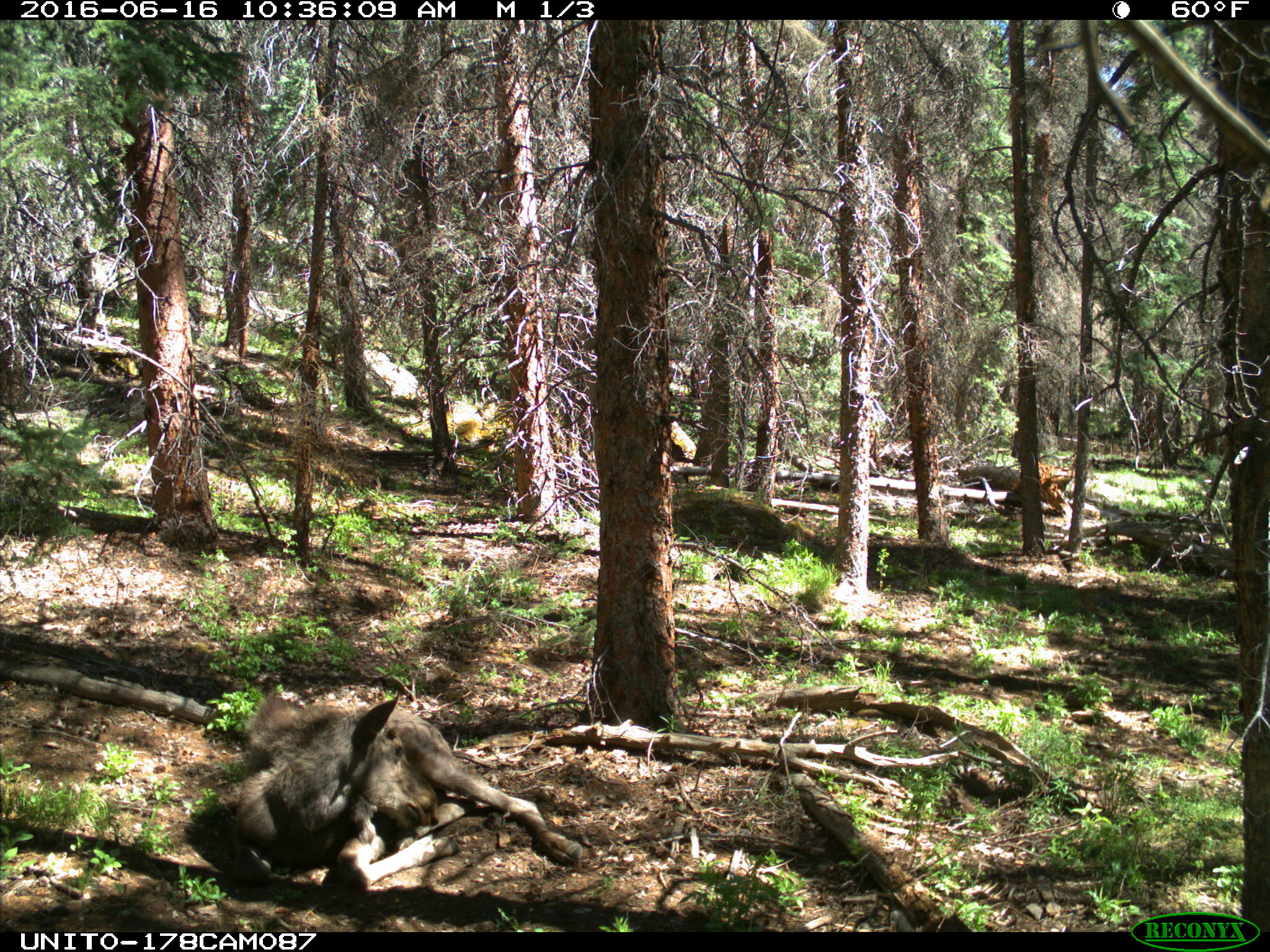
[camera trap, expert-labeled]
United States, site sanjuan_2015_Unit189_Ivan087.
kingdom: Animalia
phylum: Chordata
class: Mammalia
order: Artiodactyla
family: Cervidae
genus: Alces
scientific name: Alces alces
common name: moose